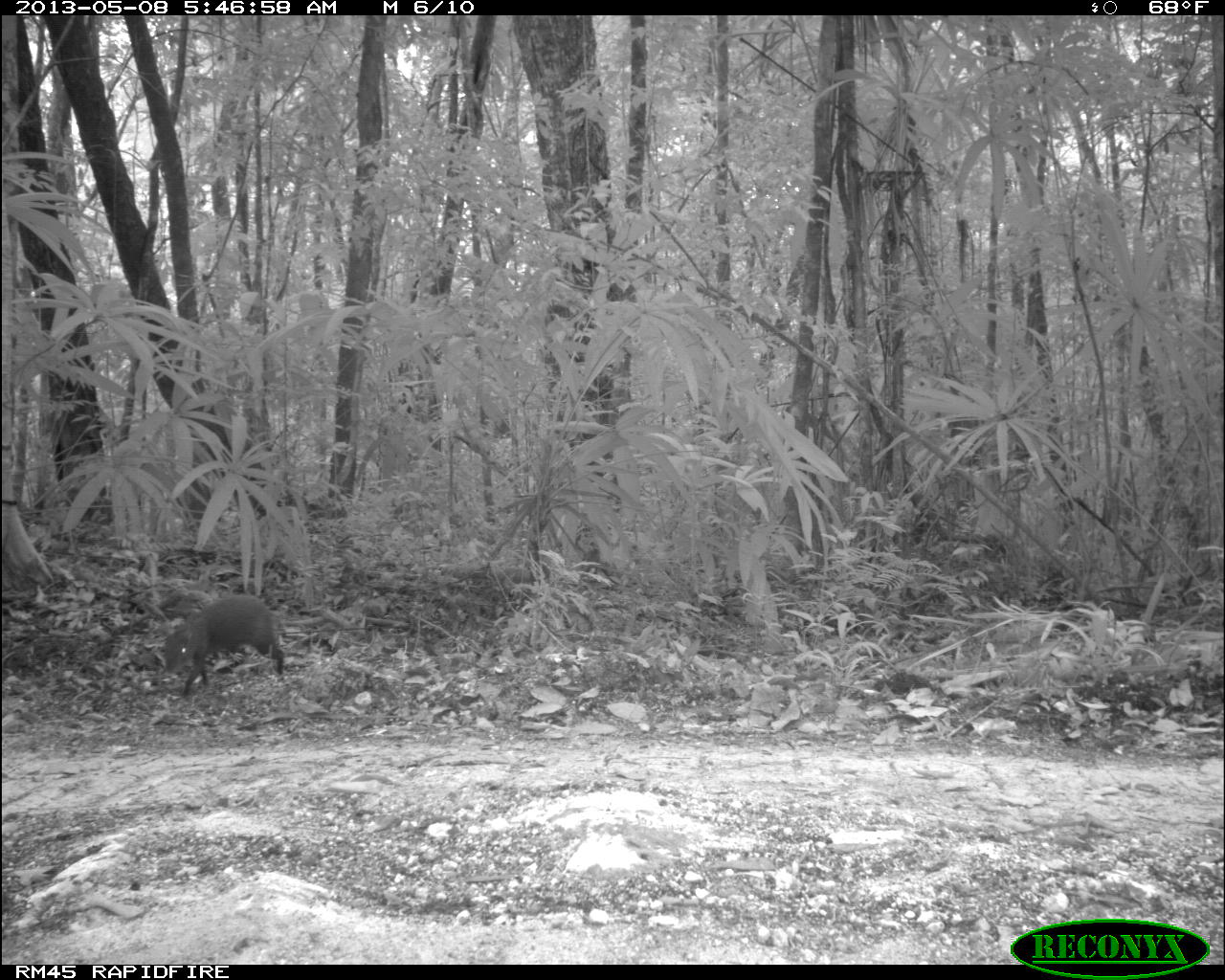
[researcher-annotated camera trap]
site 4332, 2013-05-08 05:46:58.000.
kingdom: Animalia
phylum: Chordata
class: Mammalia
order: Rodentia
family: Dasyproctidae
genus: Dasyprocta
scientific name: Dasyprocta punctata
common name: central american agouti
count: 1